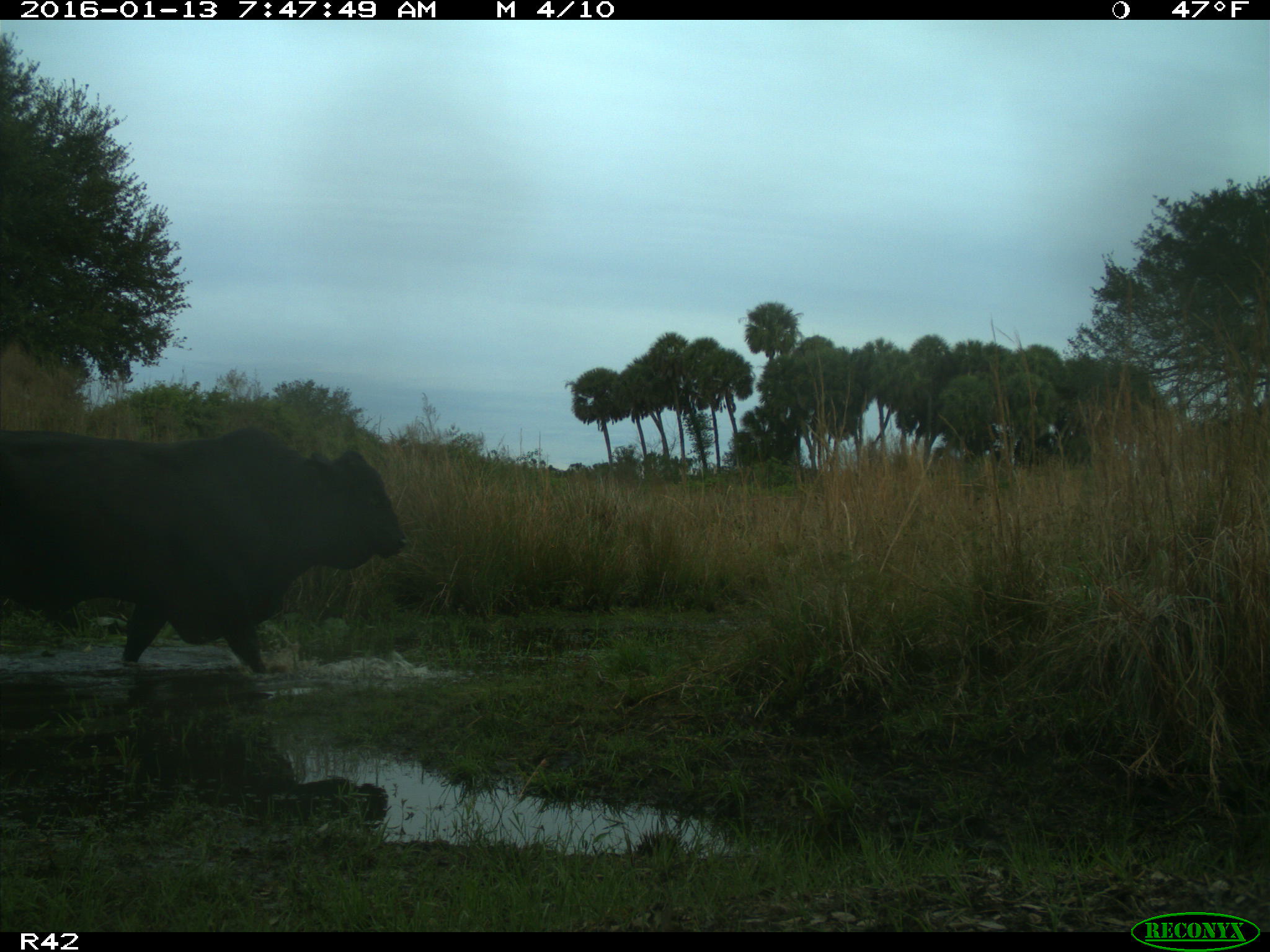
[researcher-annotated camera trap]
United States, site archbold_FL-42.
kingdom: Animalia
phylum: Chordata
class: Mammalia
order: Artiodactyla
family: Bovidae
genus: Bos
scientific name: Bos taurus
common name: domestic cow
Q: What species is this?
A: Bos taurus (domestic cow).